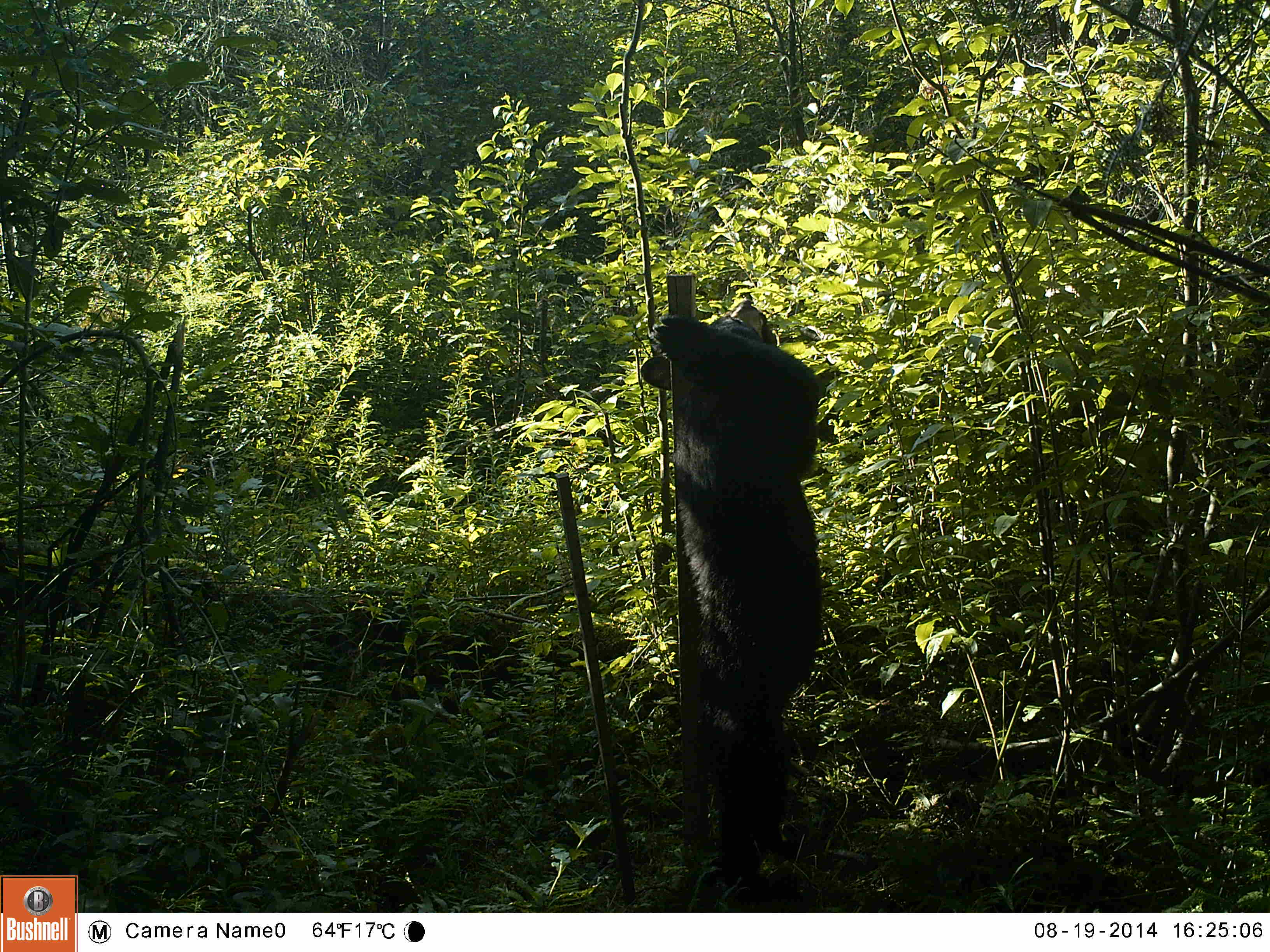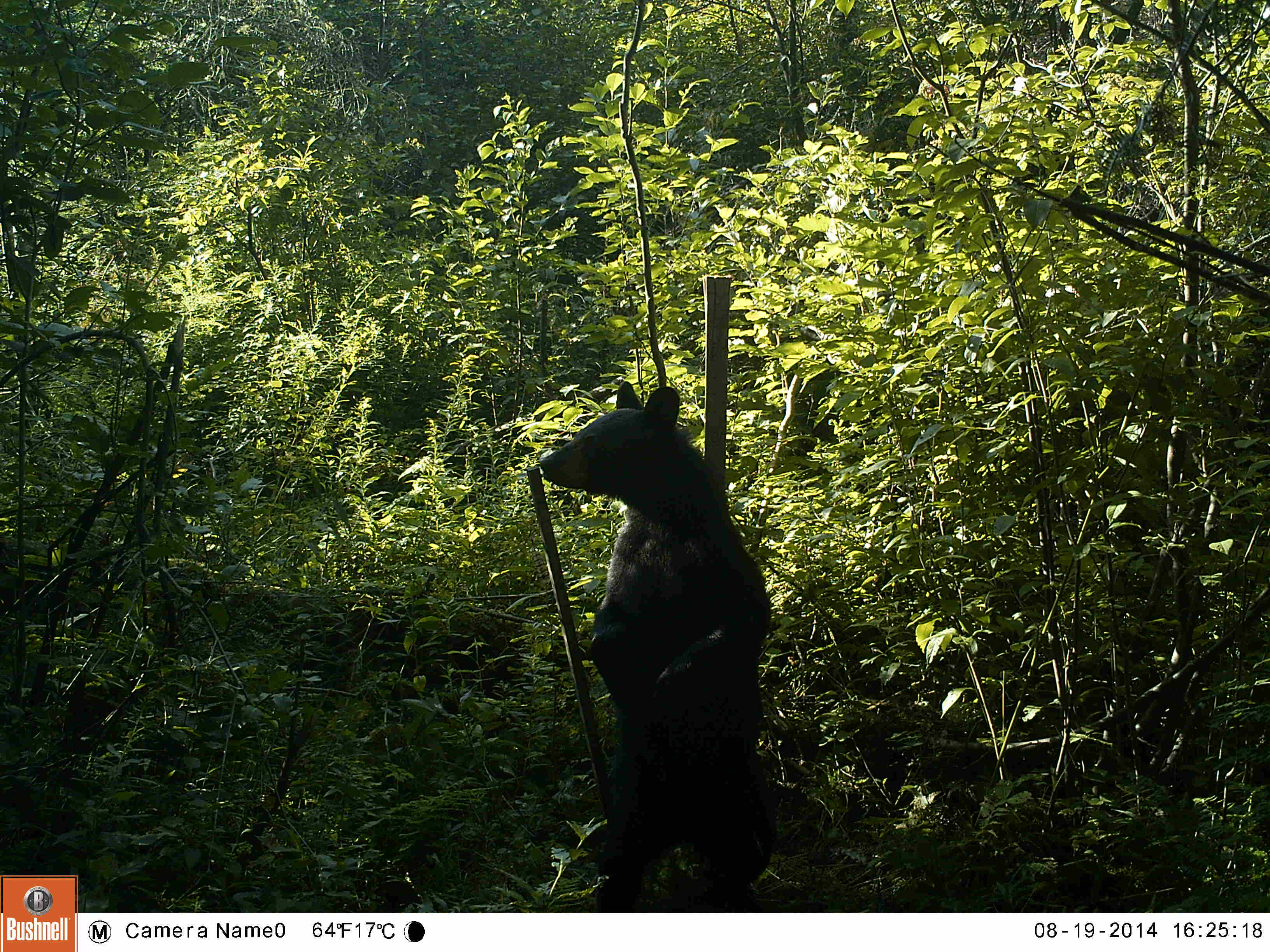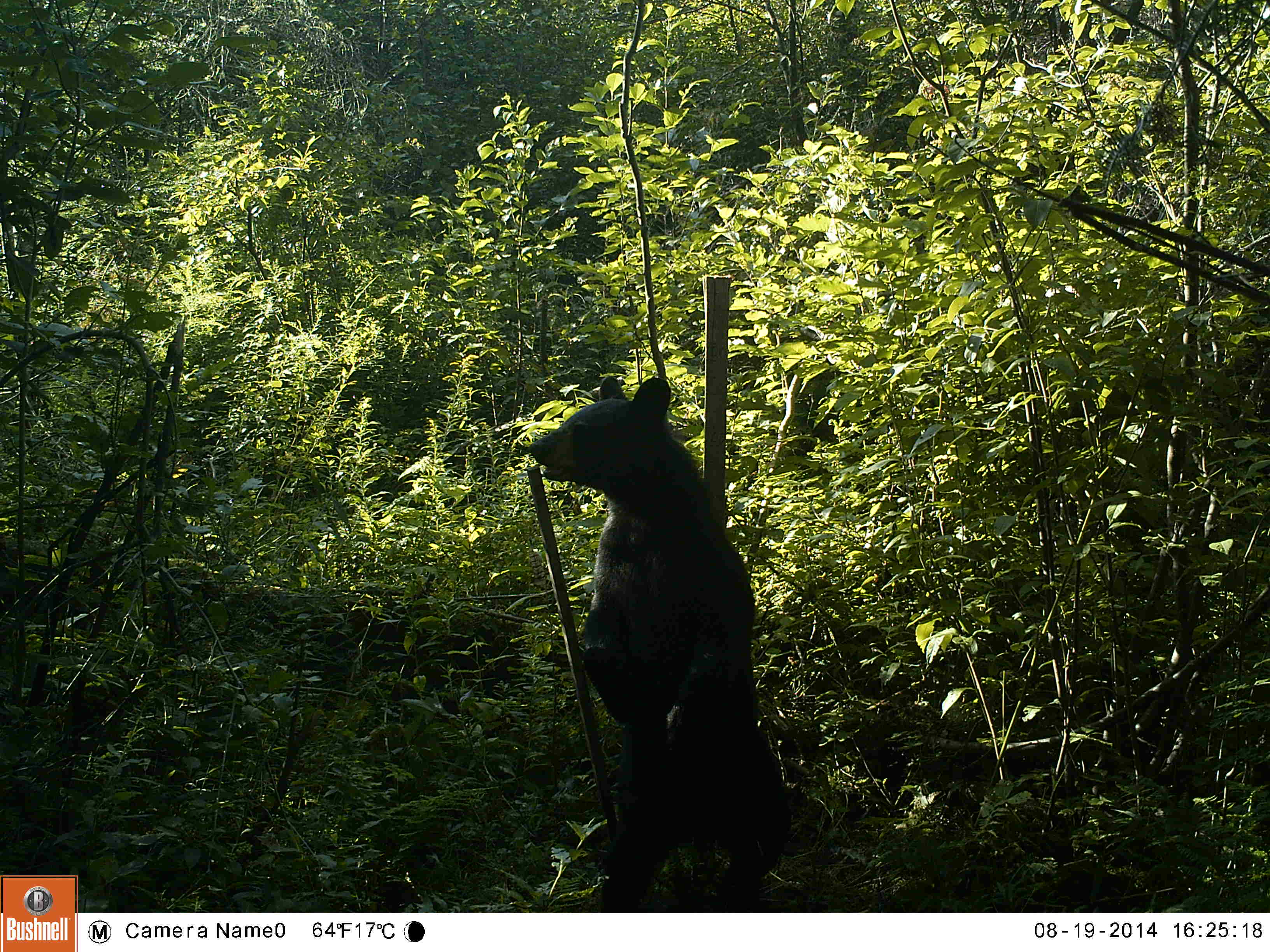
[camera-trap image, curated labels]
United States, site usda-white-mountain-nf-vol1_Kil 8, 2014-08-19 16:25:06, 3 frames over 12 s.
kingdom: Animalia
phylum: Chordata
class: Mammalia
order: Carnivora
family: Ursidae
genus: Ursus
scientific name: Ursus americanus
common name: black bear